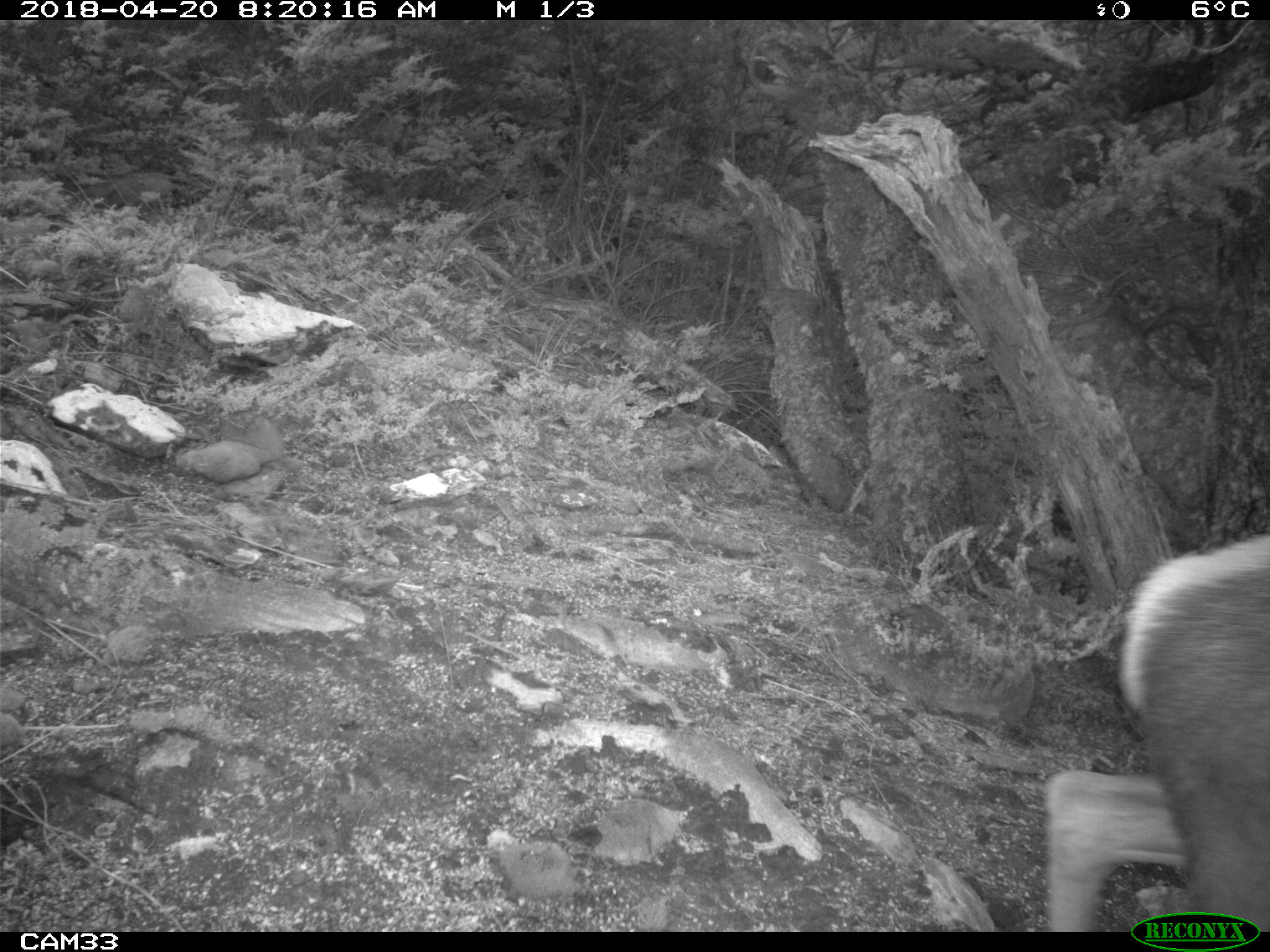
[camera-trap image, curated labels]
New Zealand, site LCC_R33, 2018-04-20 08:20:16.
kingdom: Animalia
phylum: Chordata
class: Mammalia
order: Artiodactyla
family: Cervidae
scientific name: Cervidae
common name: deer